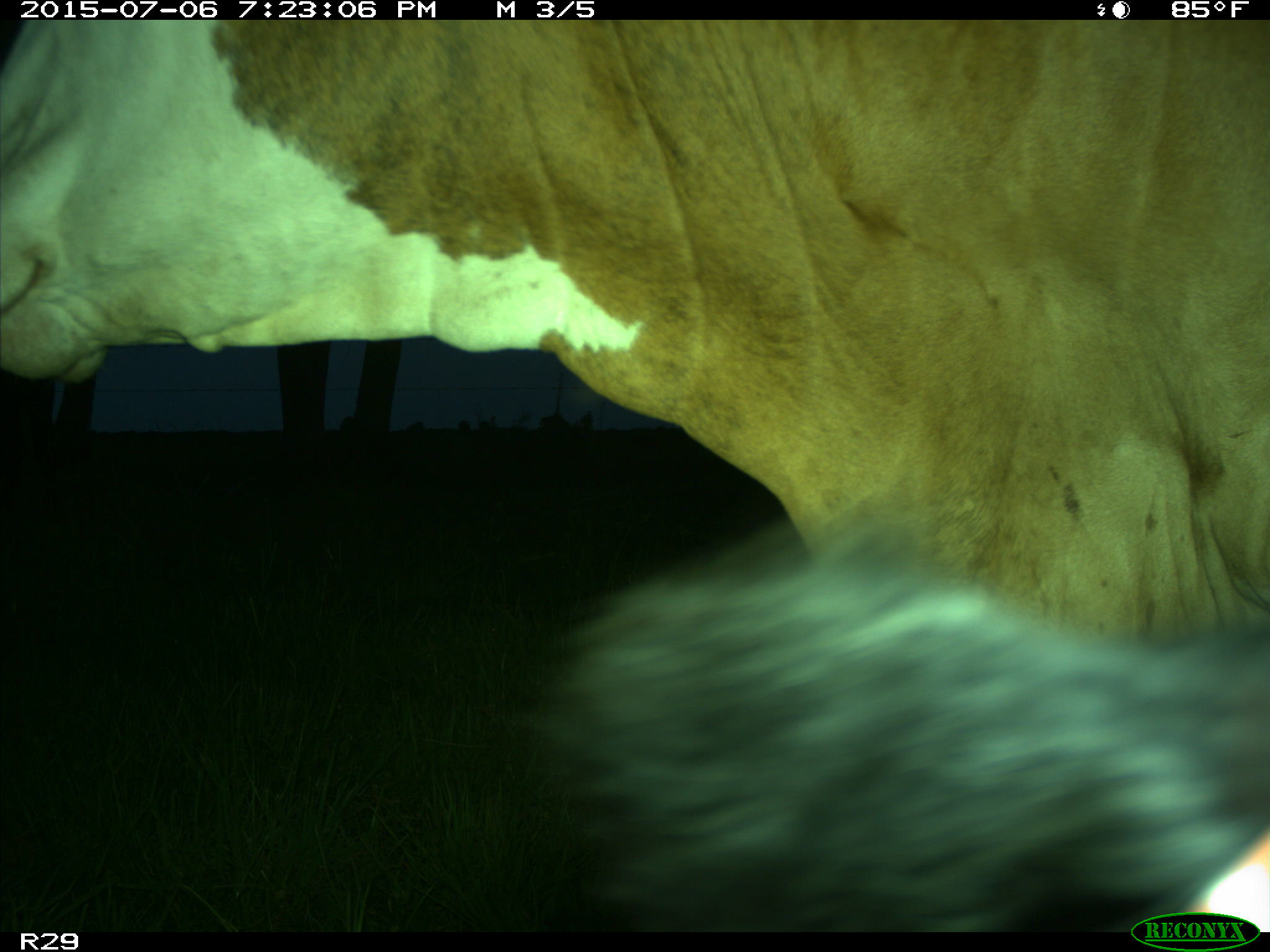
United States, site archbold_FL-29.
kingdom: Animalia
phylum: Chordata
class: Mammalia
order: Artiodactyla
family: Bovidae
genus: Bos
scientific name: Bos taurus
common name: domestic cow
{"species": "Bos taurus (domestic cow)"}